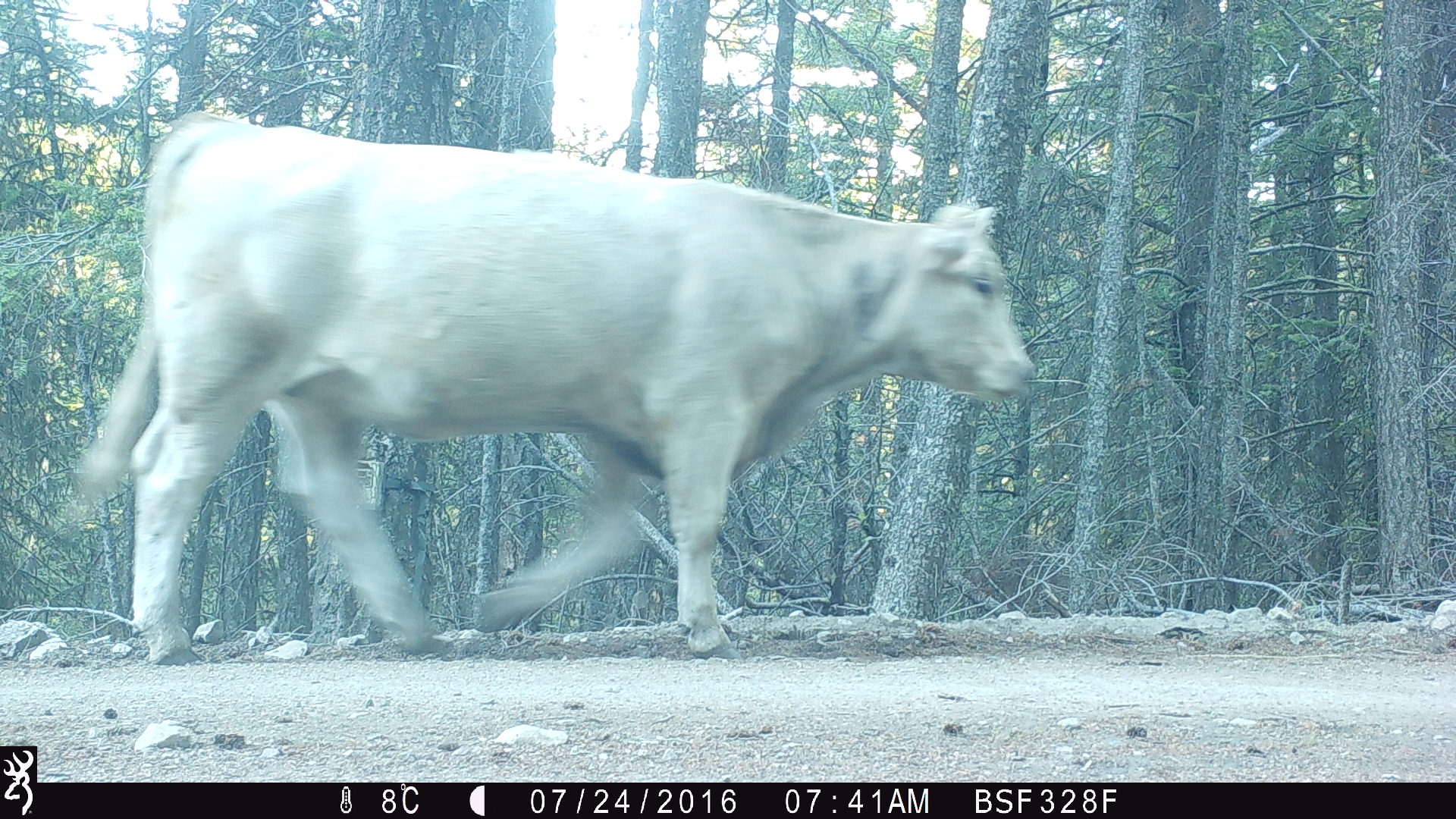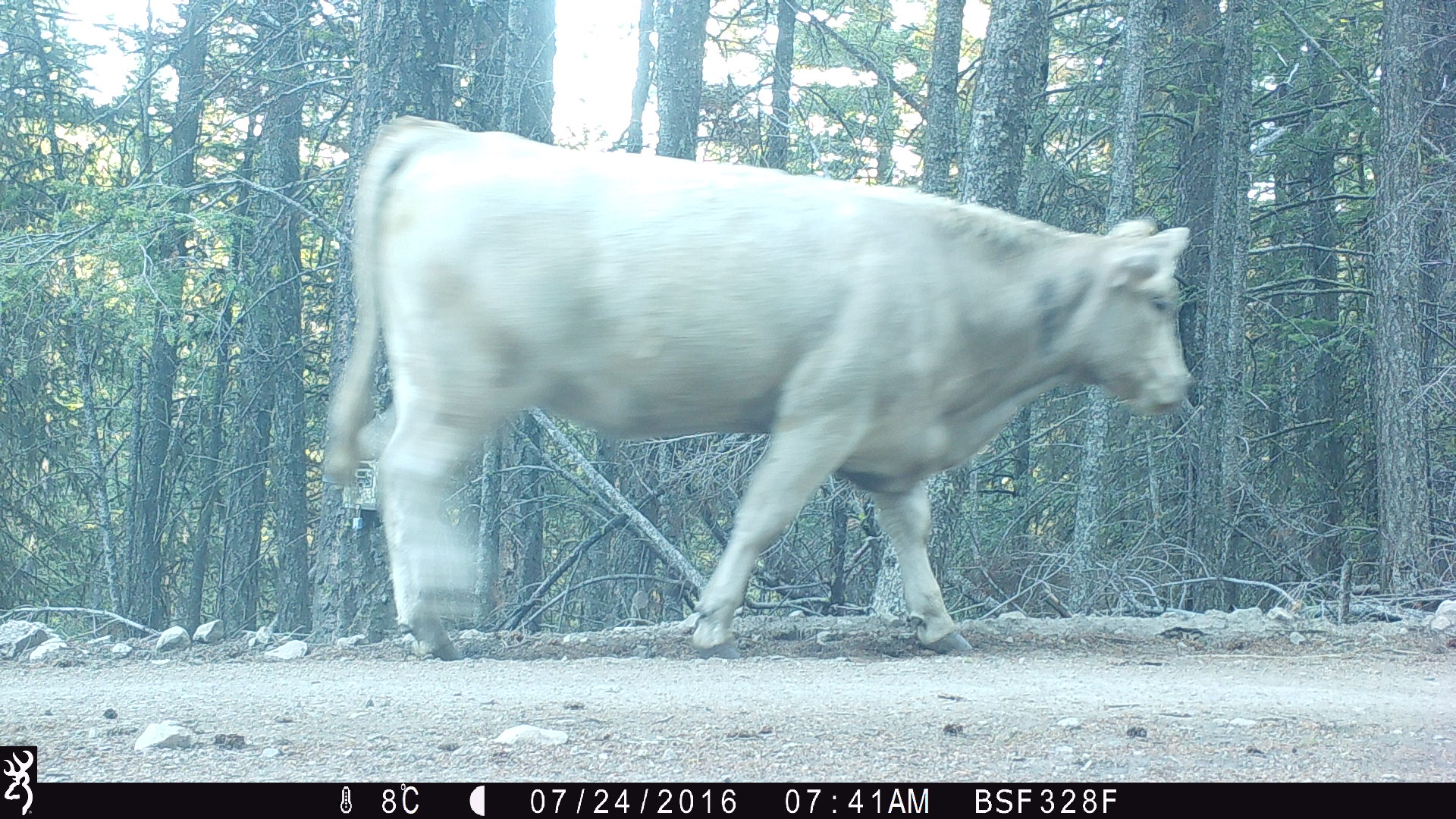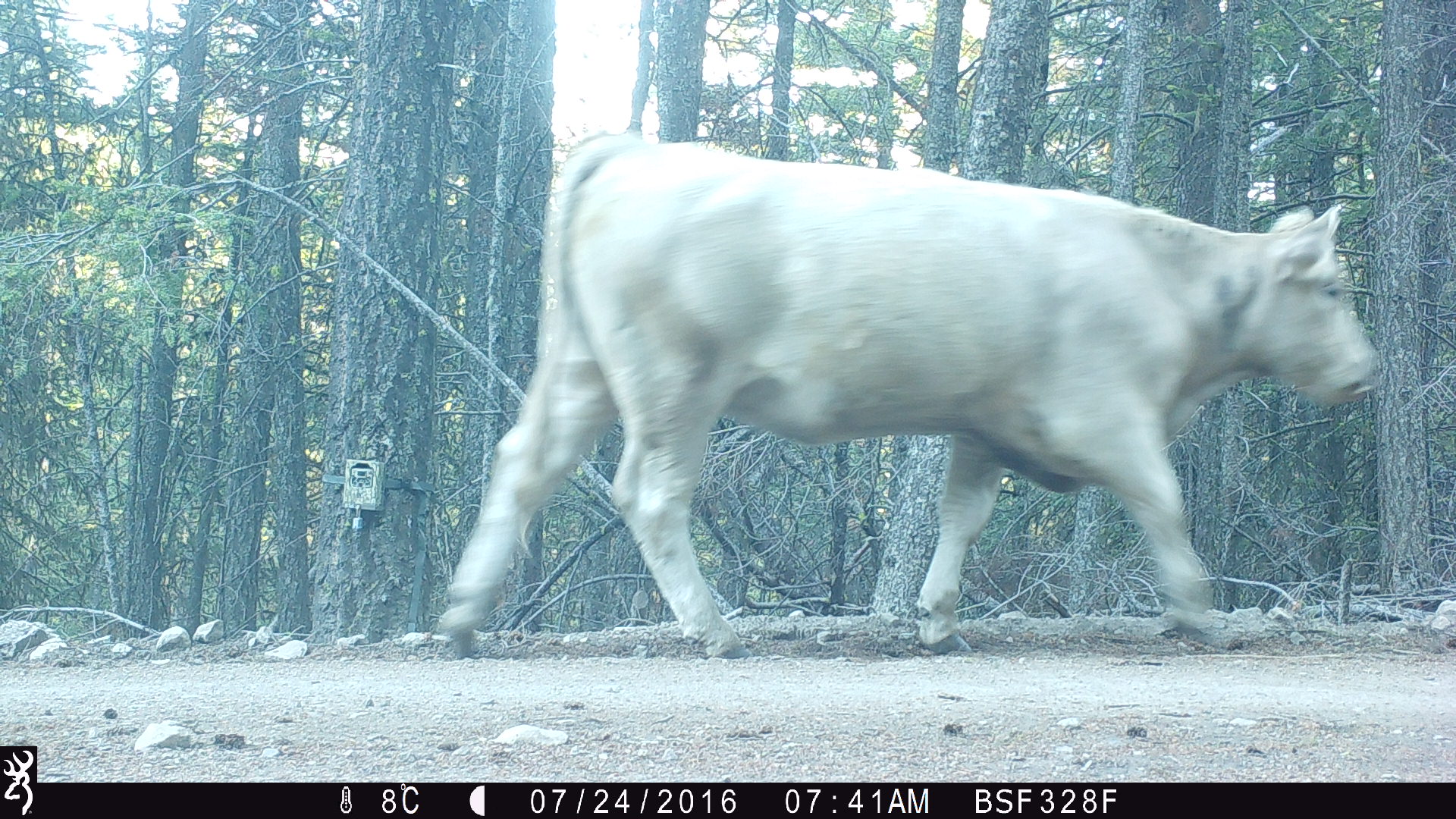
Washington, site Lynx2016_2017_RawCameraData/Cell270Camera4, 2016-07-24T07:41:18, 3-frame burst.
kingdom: Animalia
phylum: Chordata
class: Mammalia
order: Artiodactyla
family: Bovidae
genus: Bos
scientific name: Bos taurus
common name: domestic cattle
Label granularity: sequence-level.